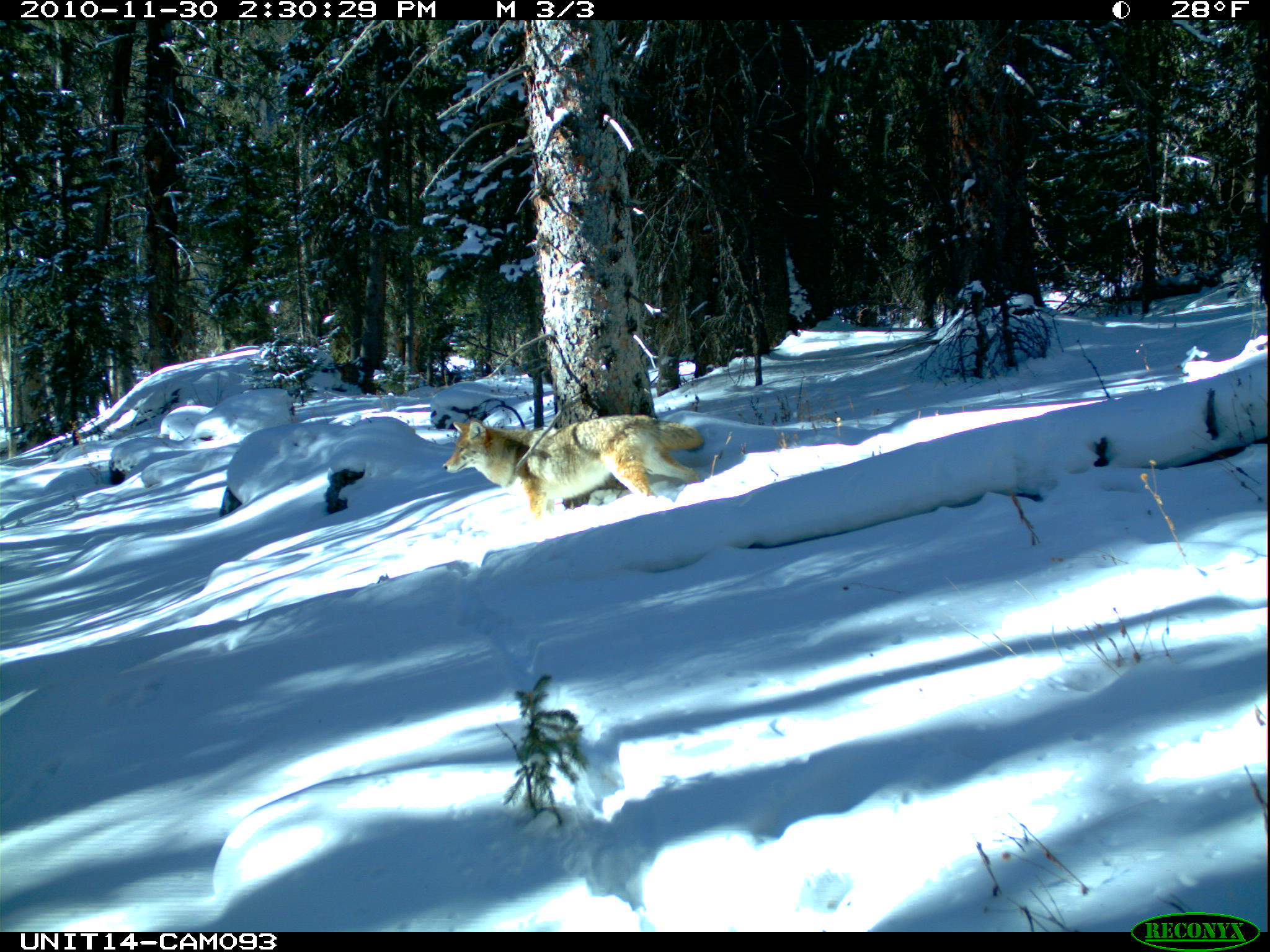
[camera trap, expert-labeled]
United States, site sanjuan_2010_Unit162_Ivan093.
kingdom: Animalia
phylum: Chordata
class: Mammalia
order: Carnivora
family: Canidae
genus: Canis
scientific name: Canis latrans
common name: coyote